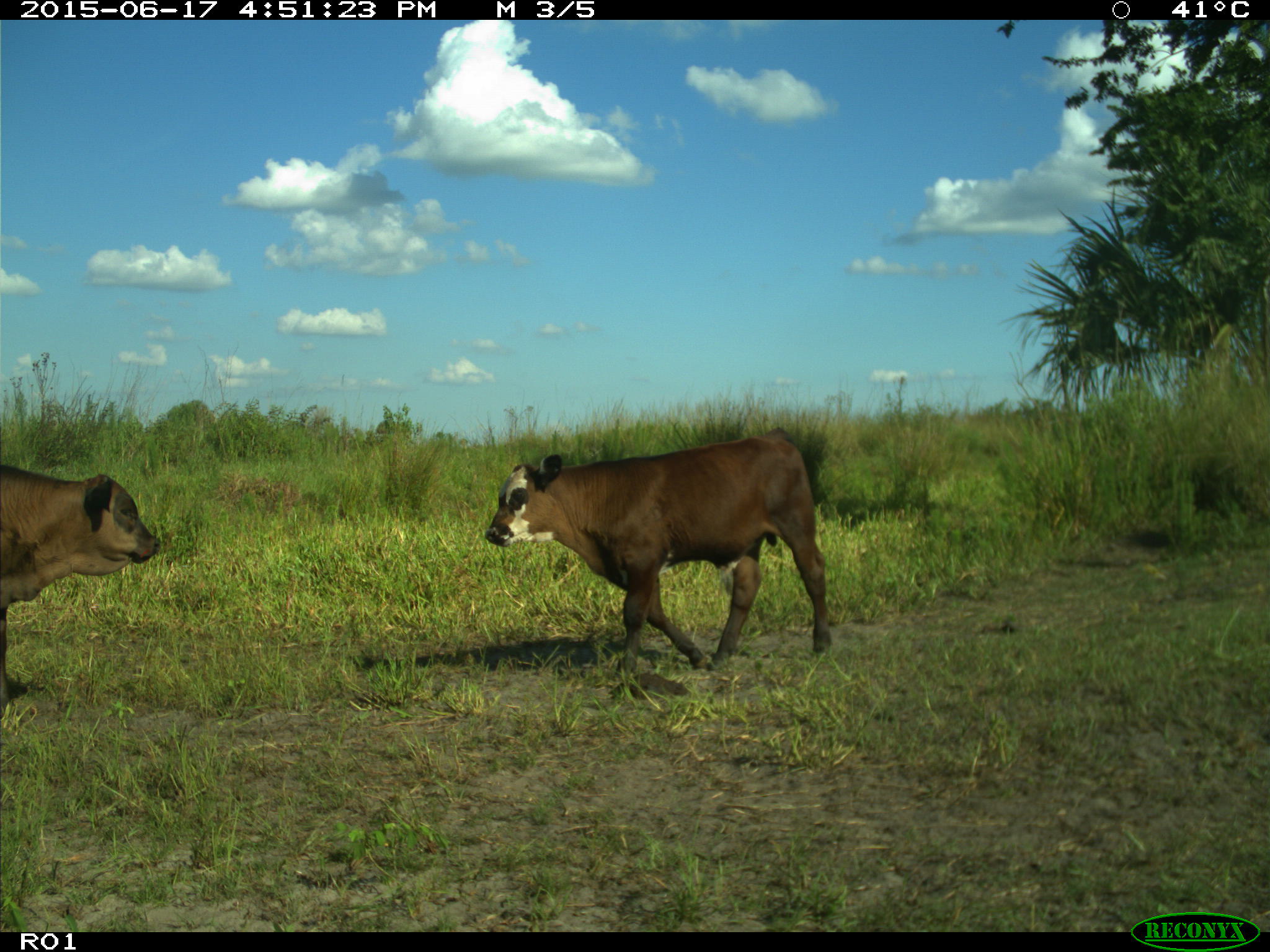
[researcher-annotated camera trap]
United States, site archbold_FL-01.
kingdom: Animalia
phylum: Chordata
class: Mammalia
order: Artiodactyla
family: Bovidae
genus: Bos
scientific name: Bos taurus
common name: domestic cow